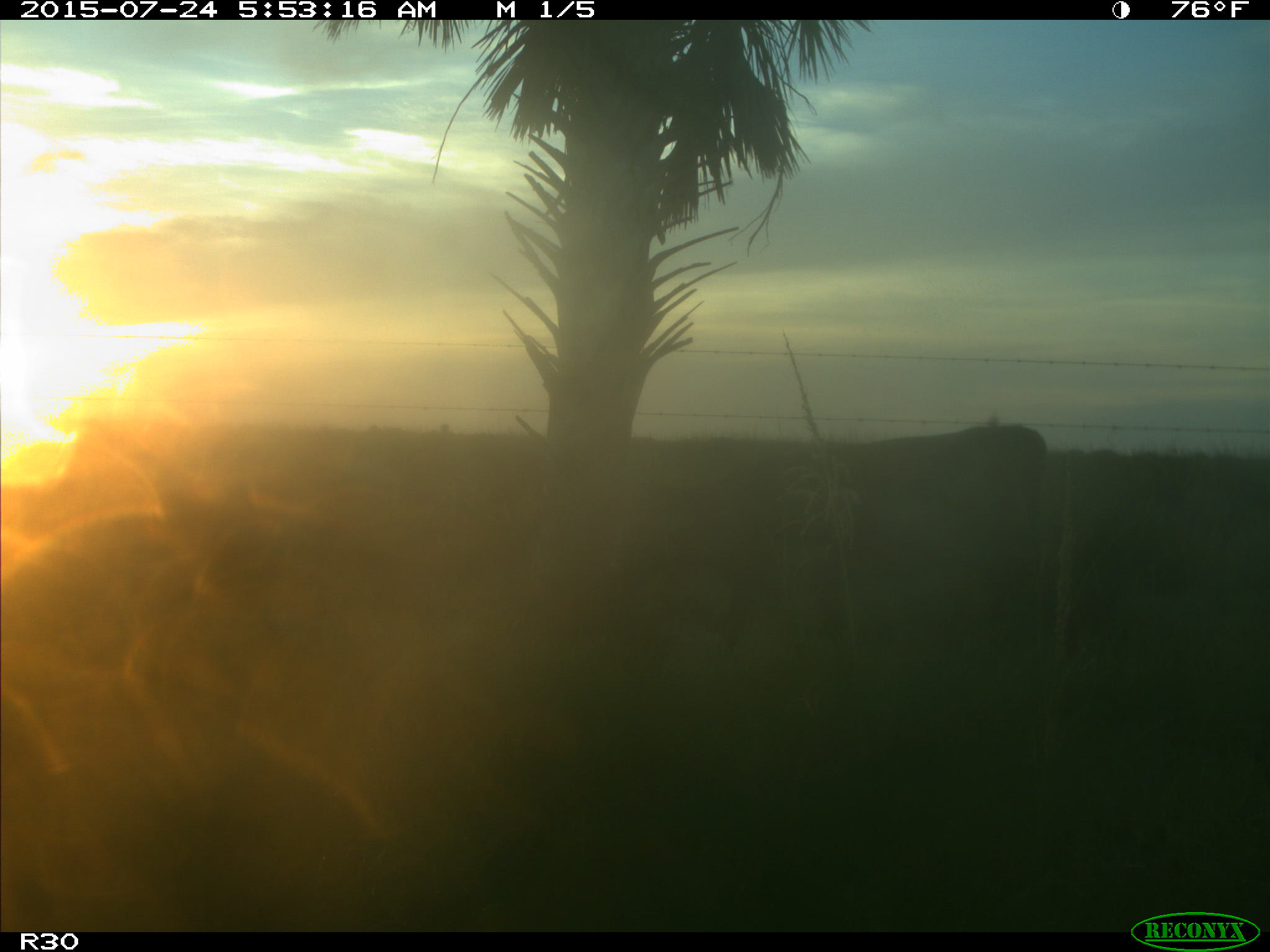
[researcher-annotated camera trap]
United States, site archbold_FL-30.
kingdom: Animalia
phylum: Chordata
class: Mammalia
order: Artiodactyla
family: Bovidae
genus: Bos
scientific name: Bos taurus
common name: domestic cow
Bos taurus (domestic cow).